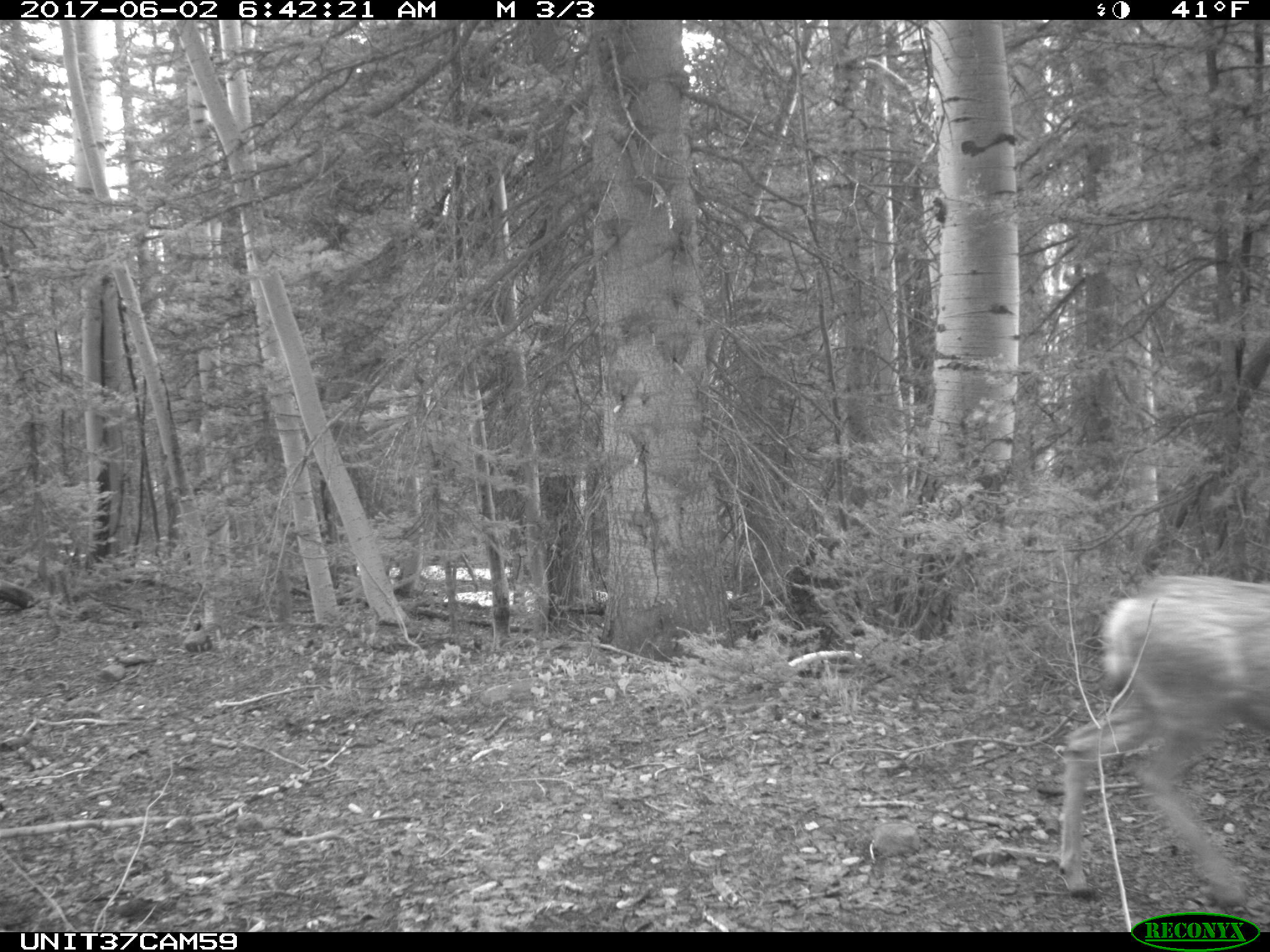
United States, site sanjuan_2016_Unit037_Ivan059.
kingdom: Animalia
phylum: Chordata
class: Mammalia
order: Artiodactyla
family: Cervidae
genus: Odocoileus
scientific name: Odocoileus hemionus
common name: mule deer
Odocoileus hemionus (mule deer).